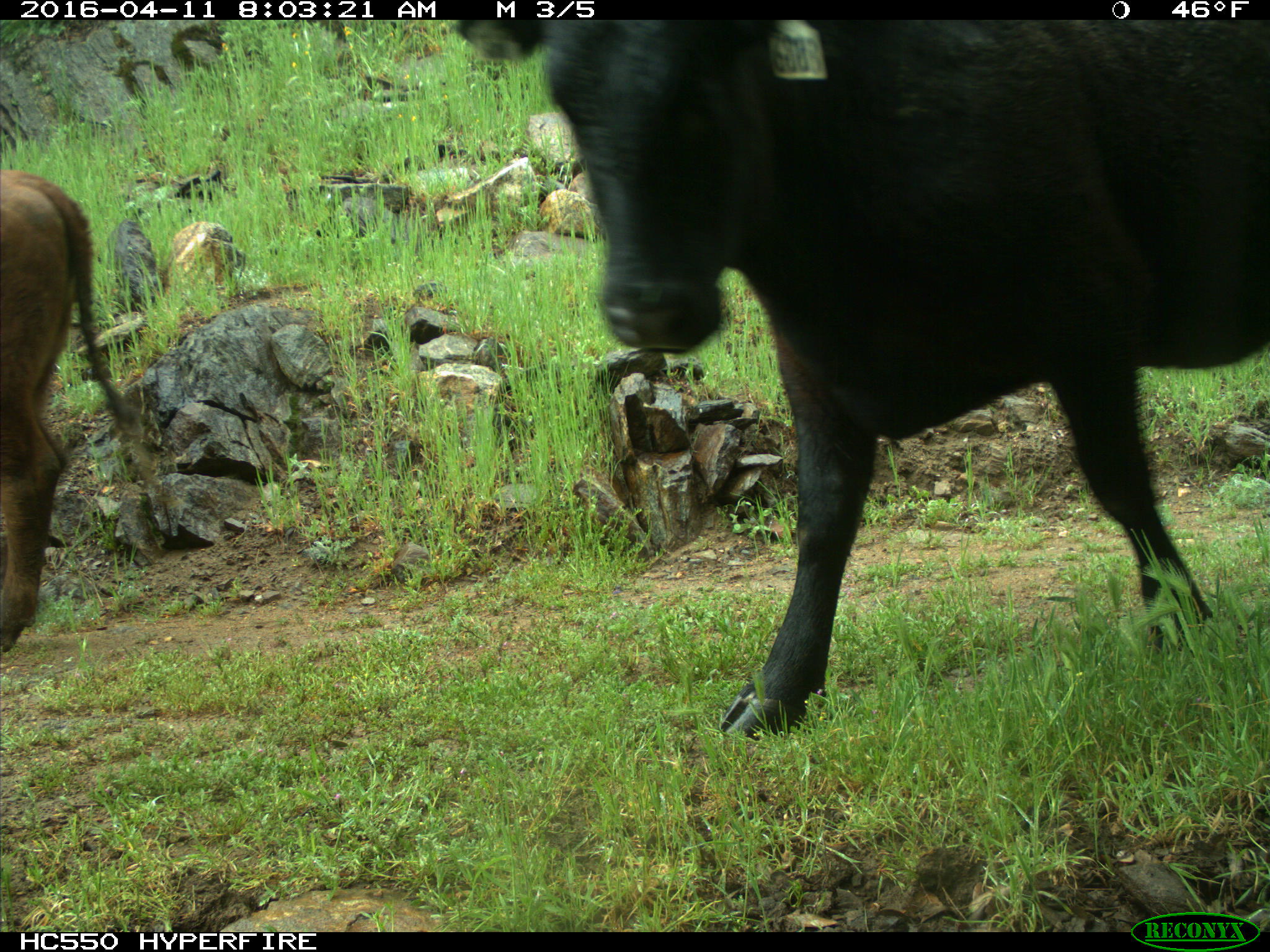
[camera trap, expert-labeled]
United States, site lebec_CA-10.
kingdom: Animalia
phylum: Chordata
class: Mammalia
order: Artiodactyla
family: Bovidae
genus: Bos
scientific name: Bos taurus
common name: domestic cow